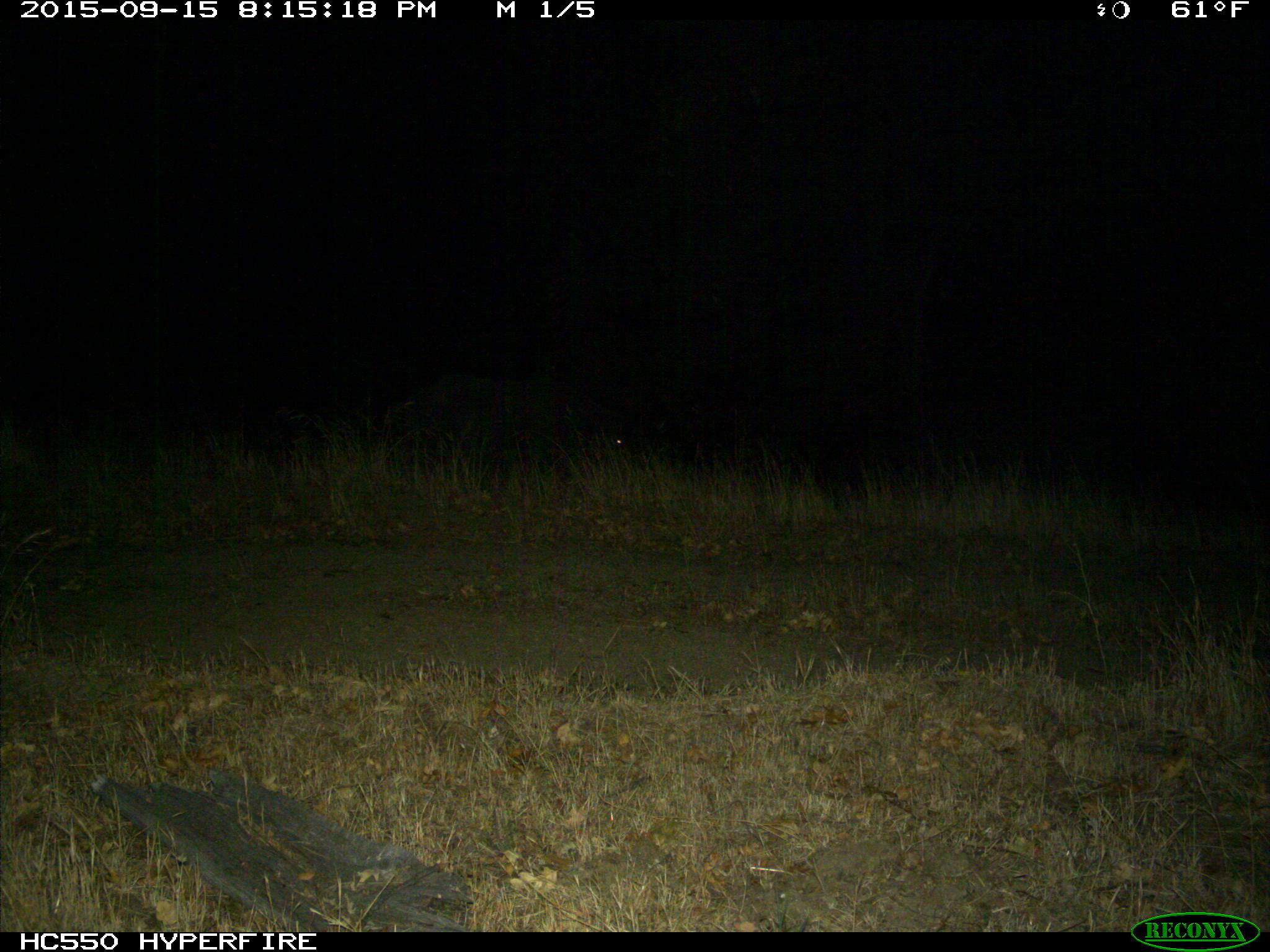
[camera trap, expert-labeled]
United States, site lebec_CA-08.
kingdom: Animalia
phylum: Chordata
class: Mammalia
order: Artiodactyla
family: Suidae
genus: Sus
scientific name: Sus scrofa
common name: wild boar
Sus scrofa (wild boar).